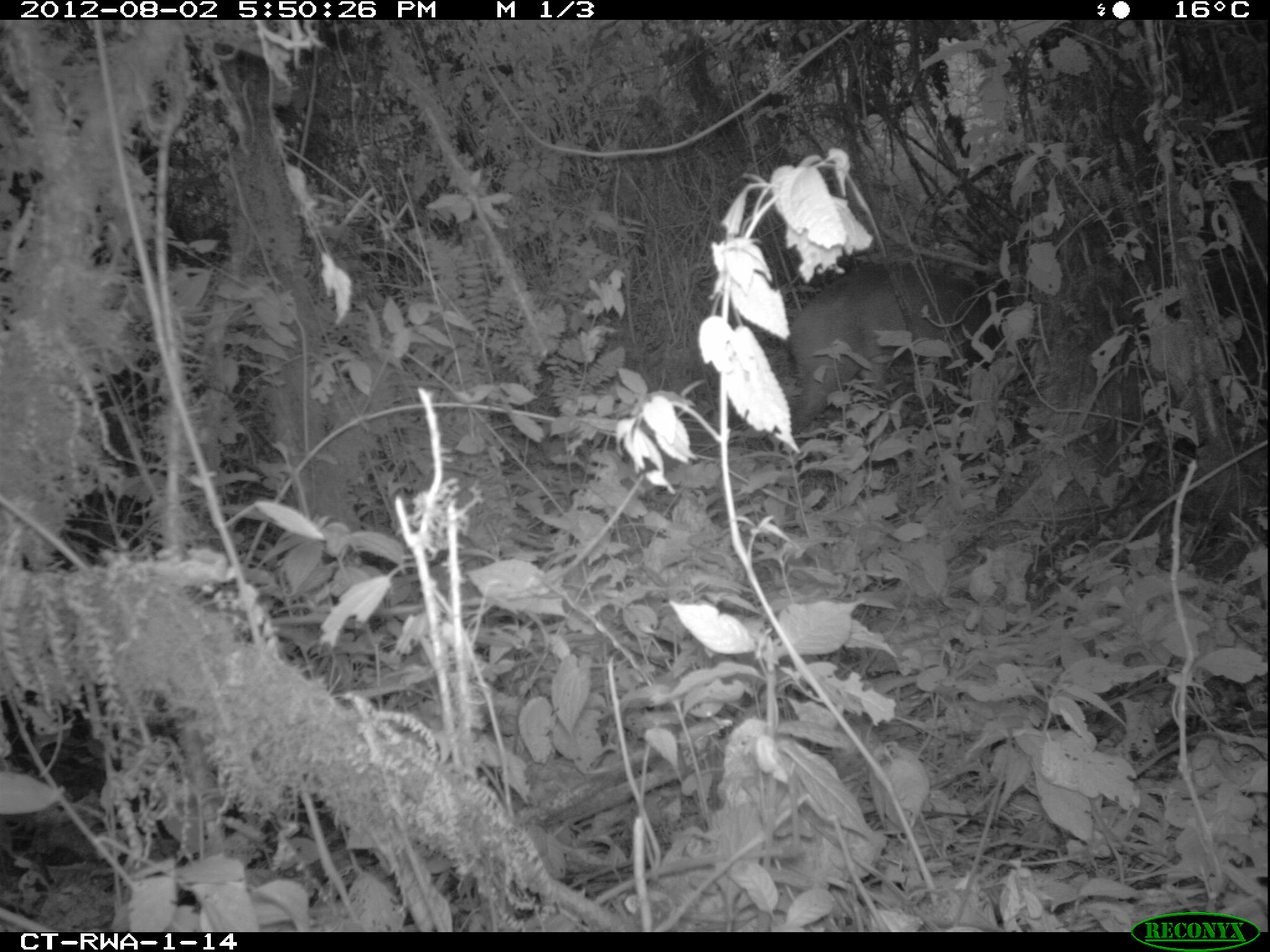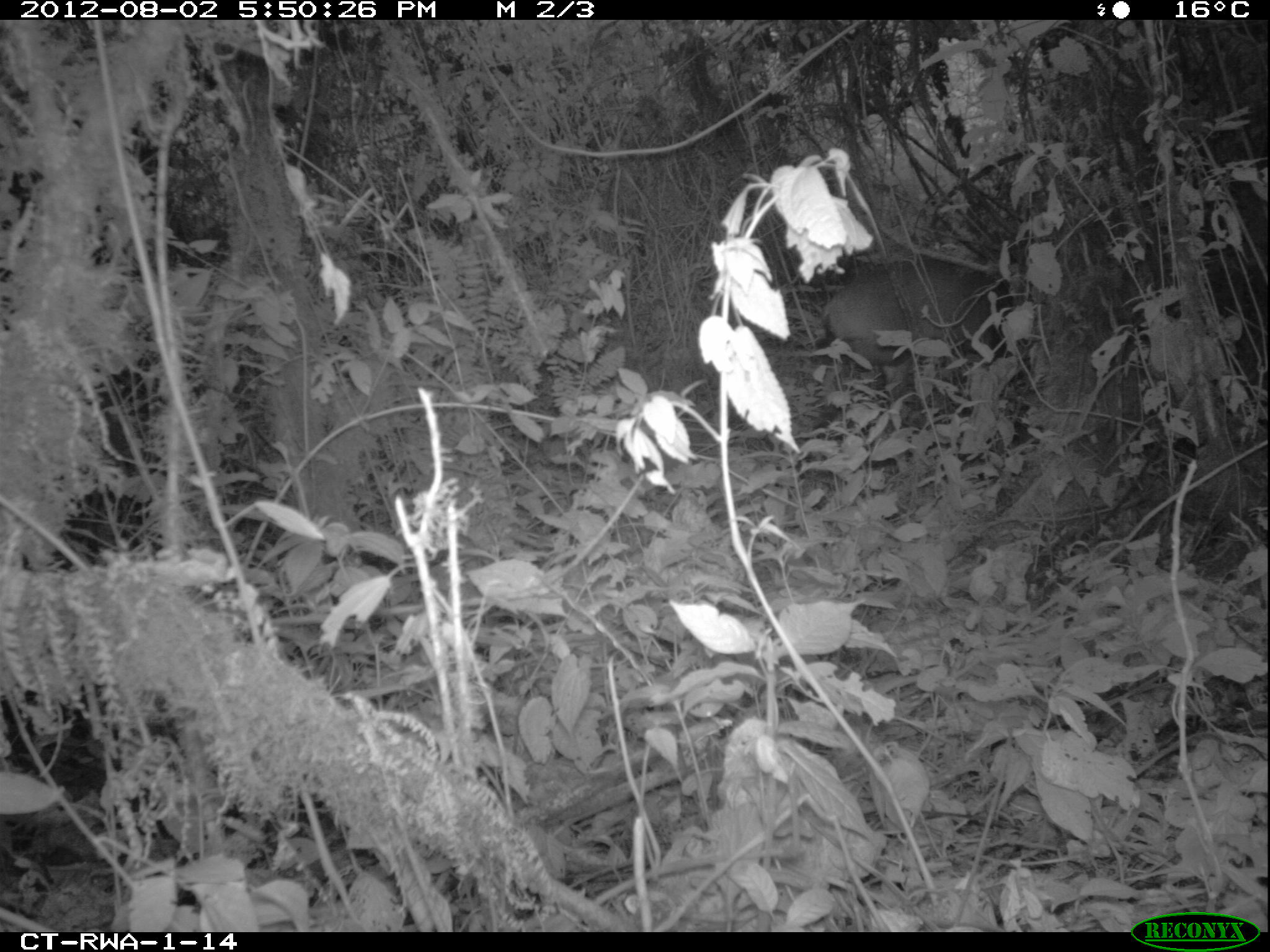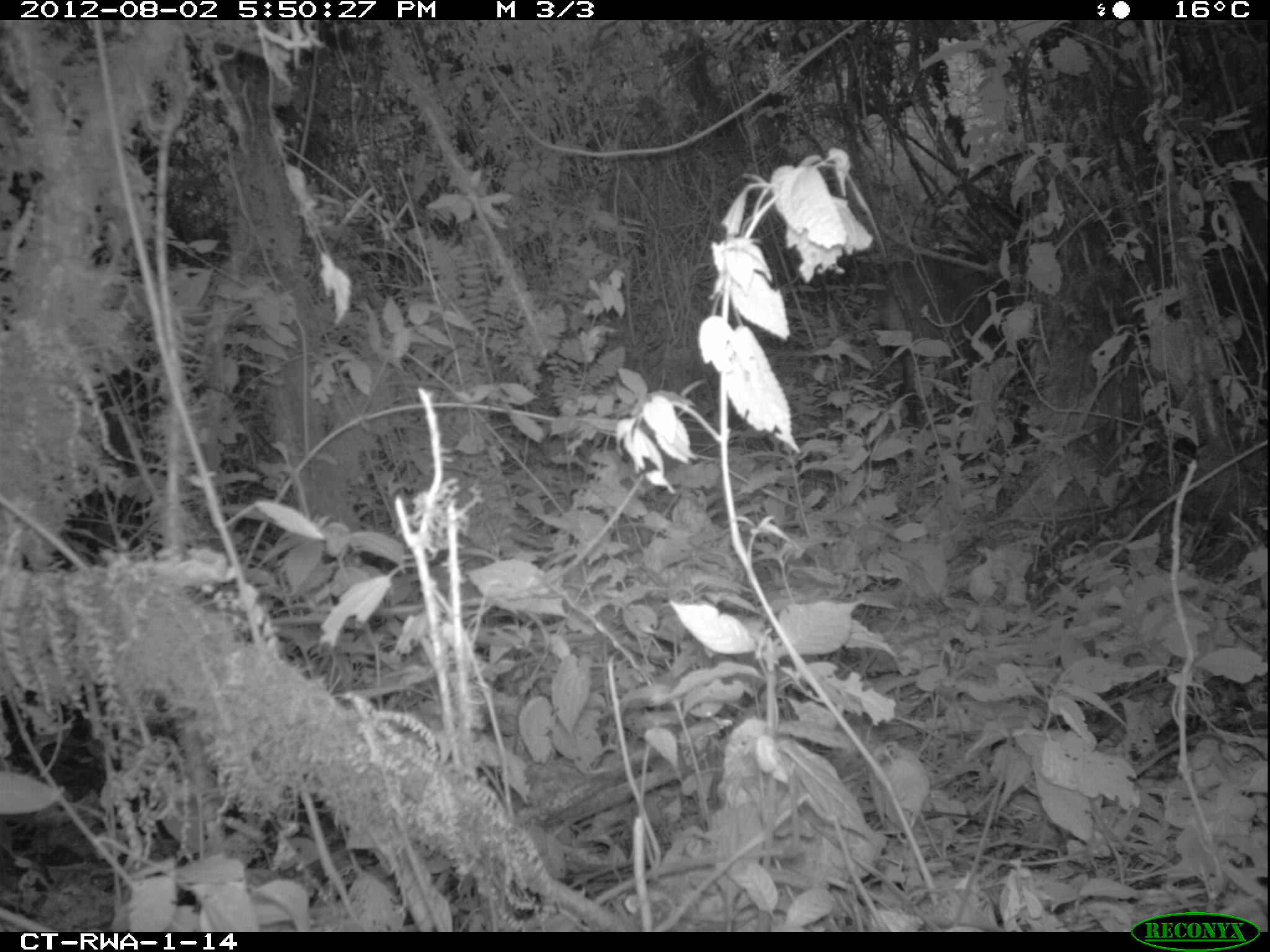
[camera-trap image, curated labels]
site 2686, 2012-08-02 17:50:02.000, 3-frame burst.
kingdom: Animalia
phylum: Chordata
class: Mammalia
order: Artiodactyla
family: Bovidae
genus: Cephalophus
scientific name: Cephalophus nigrifrons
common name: black-fronted duiker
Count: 1.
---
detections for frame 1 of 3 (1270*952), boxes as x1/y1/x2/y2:
cephalophus nigrifrons: 786/263/1001/437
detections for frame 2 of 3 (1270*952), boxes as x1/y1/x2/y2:
cephalophus nigrifrons: 814/265/1014/414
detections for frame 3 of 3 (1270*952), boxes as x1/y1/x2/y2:
cephalophus nigrifrons: 877/291/949/423